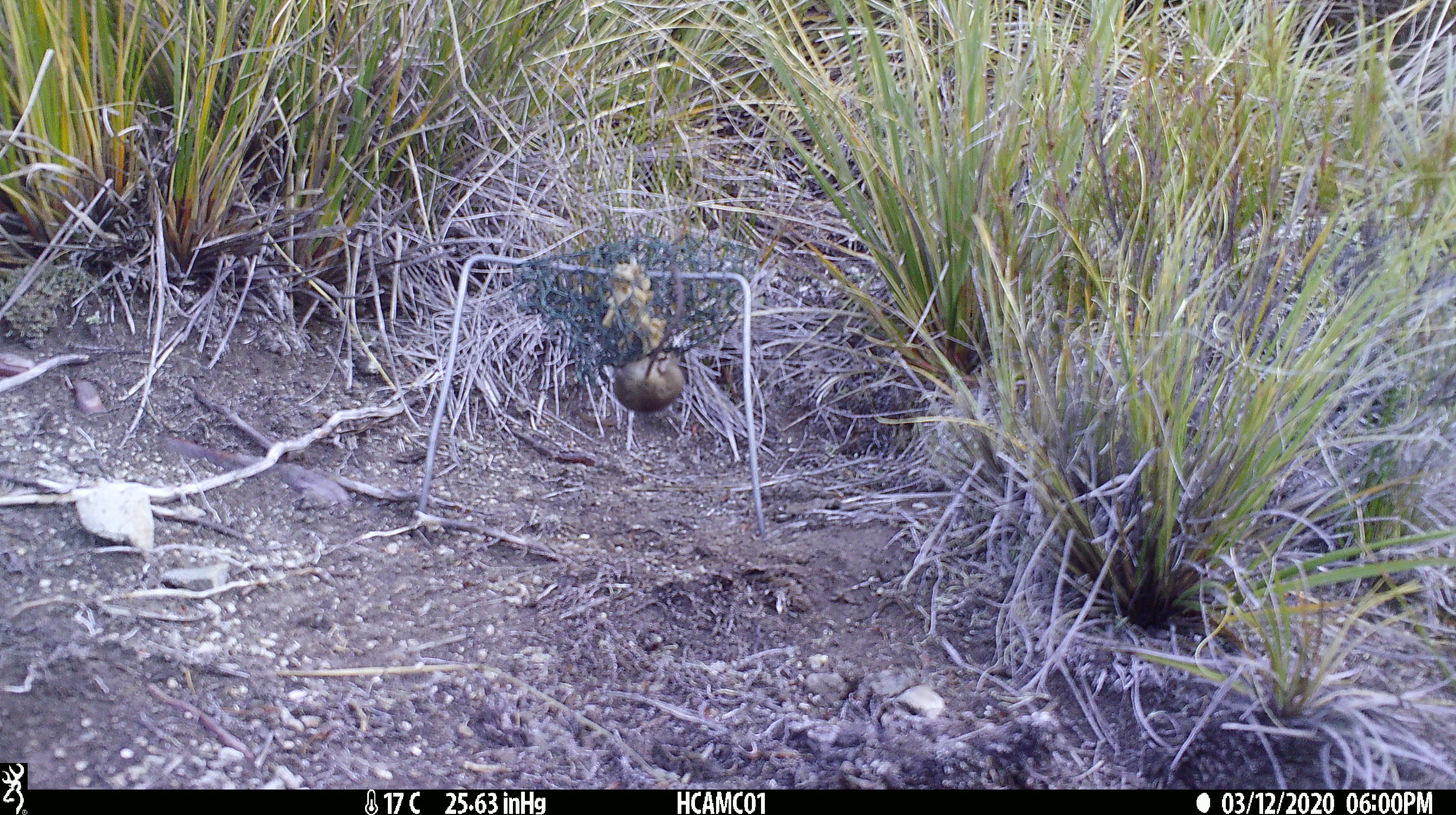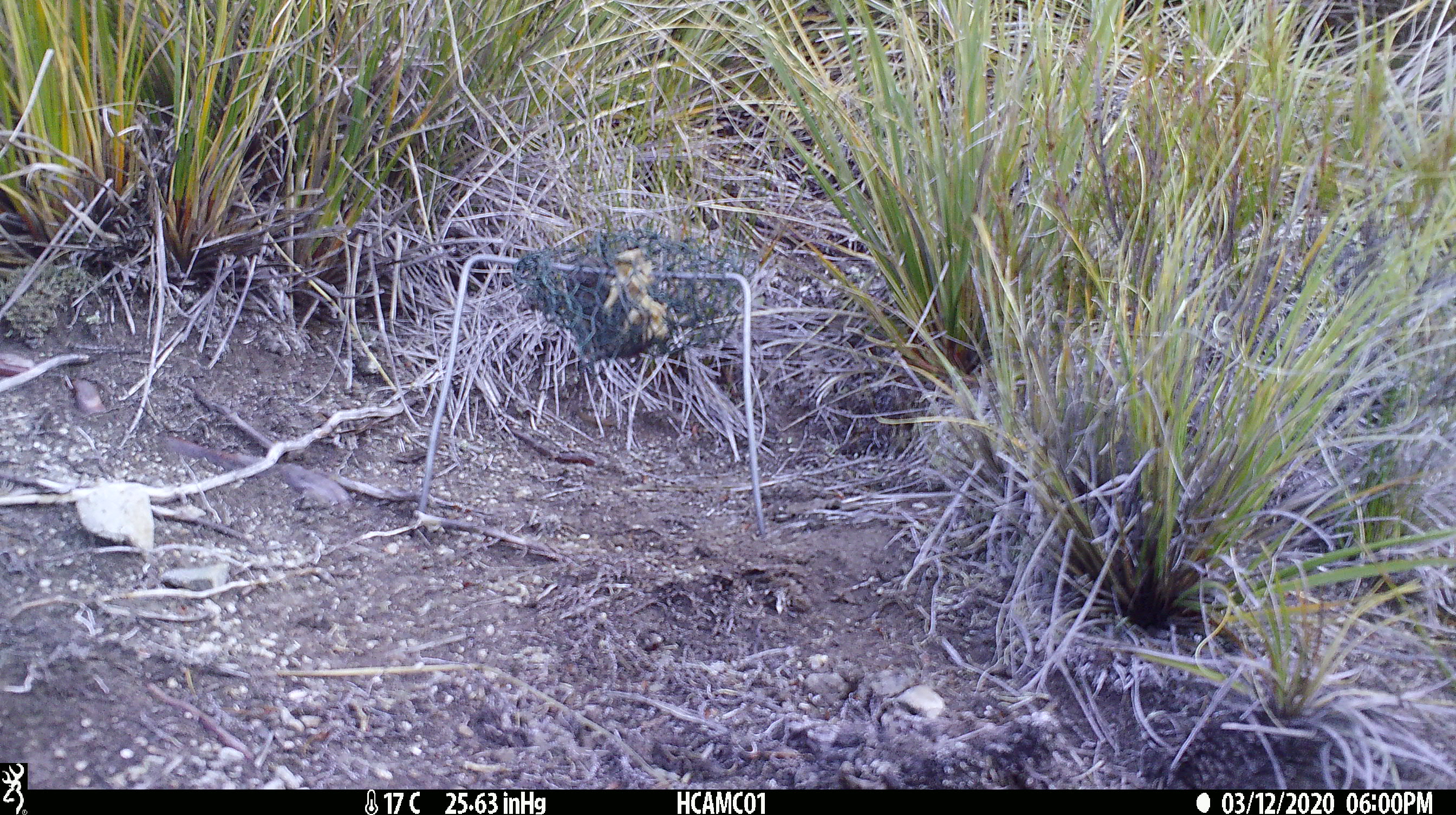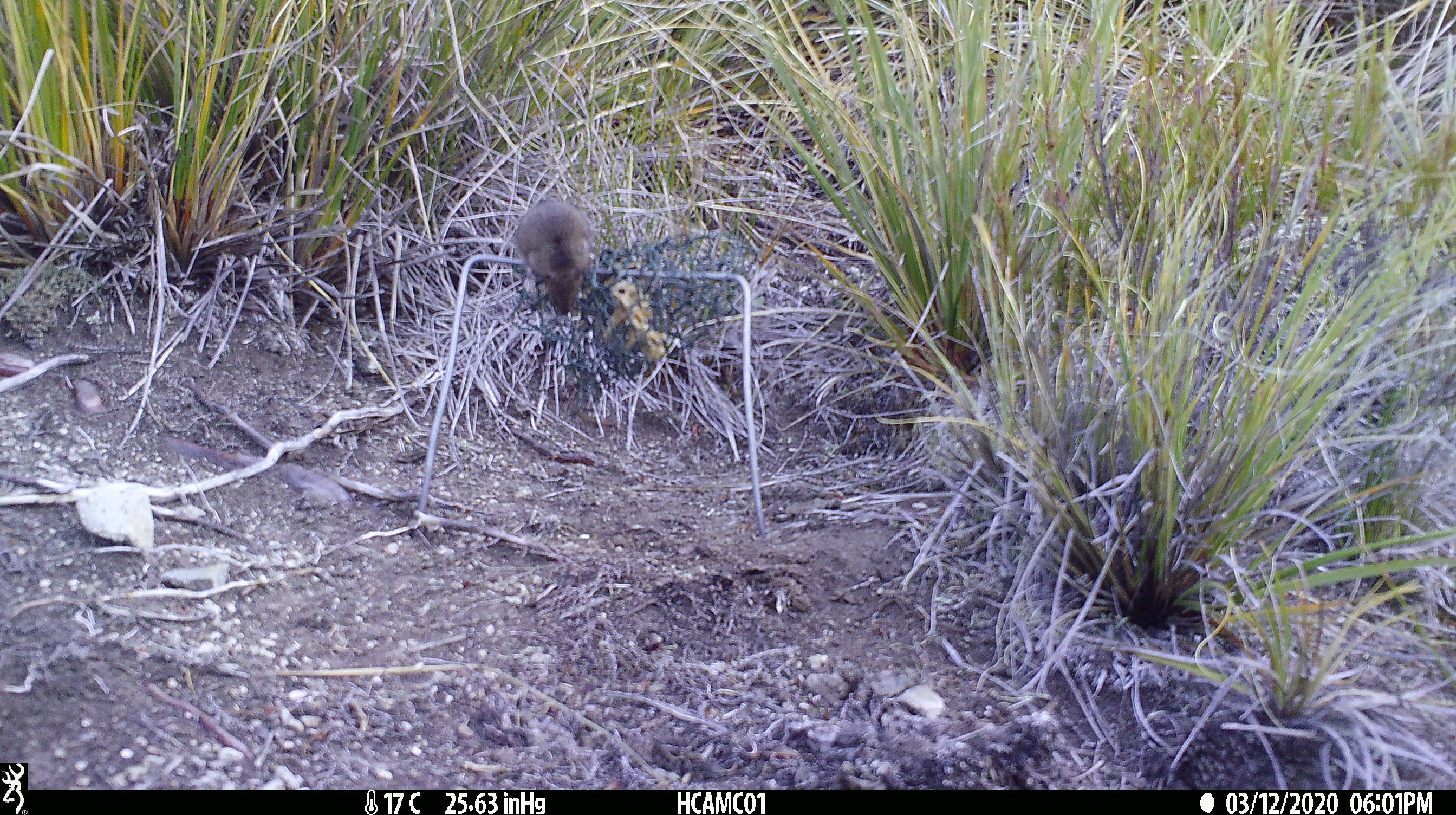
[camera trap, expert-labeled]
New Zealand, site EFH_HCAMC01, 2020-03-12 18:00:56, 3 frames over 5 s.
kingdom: Animalia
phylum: Chordata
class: Mammalia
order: Rodentia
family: Muridae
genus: Mus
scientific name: Mus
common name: mouse